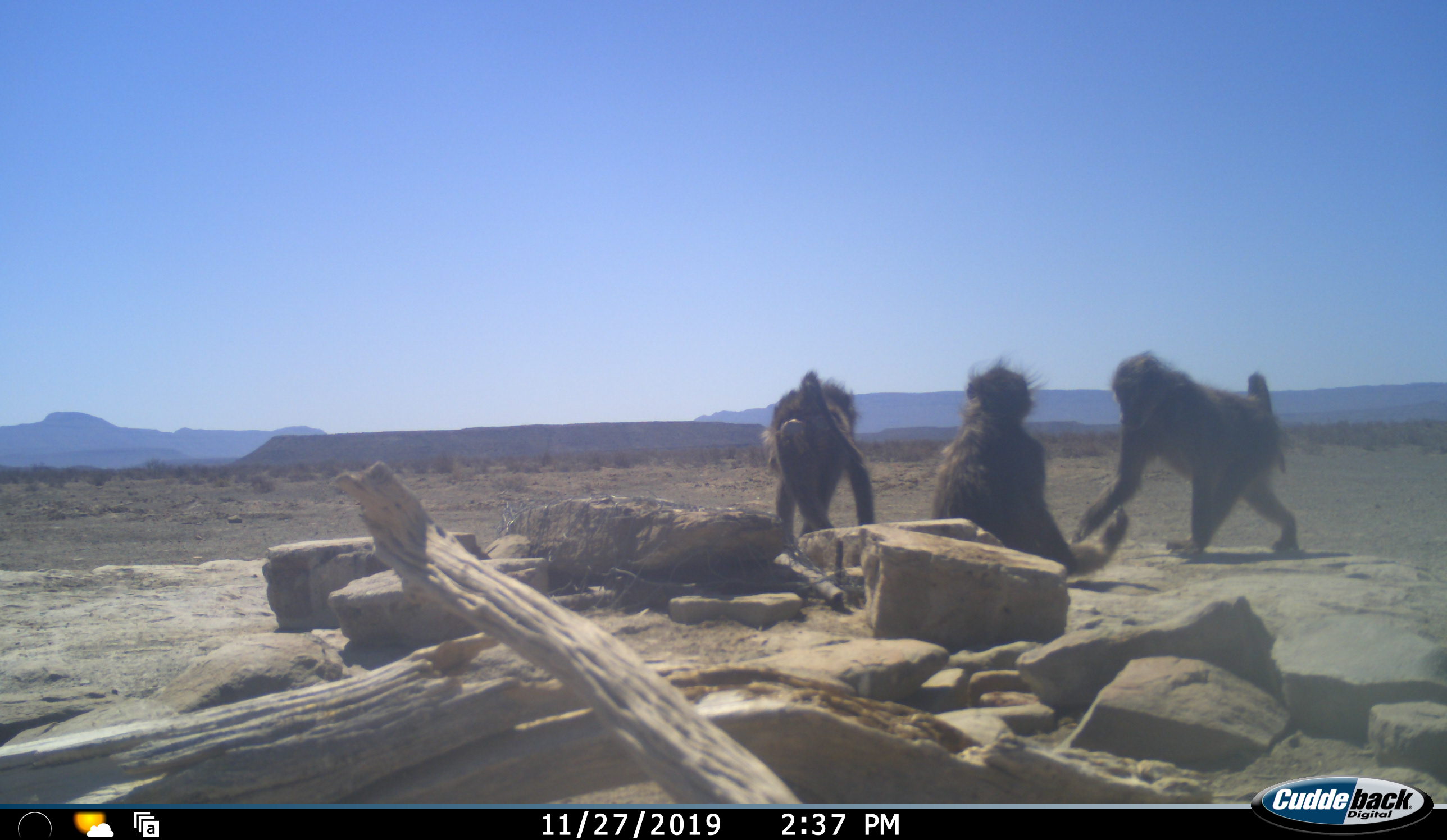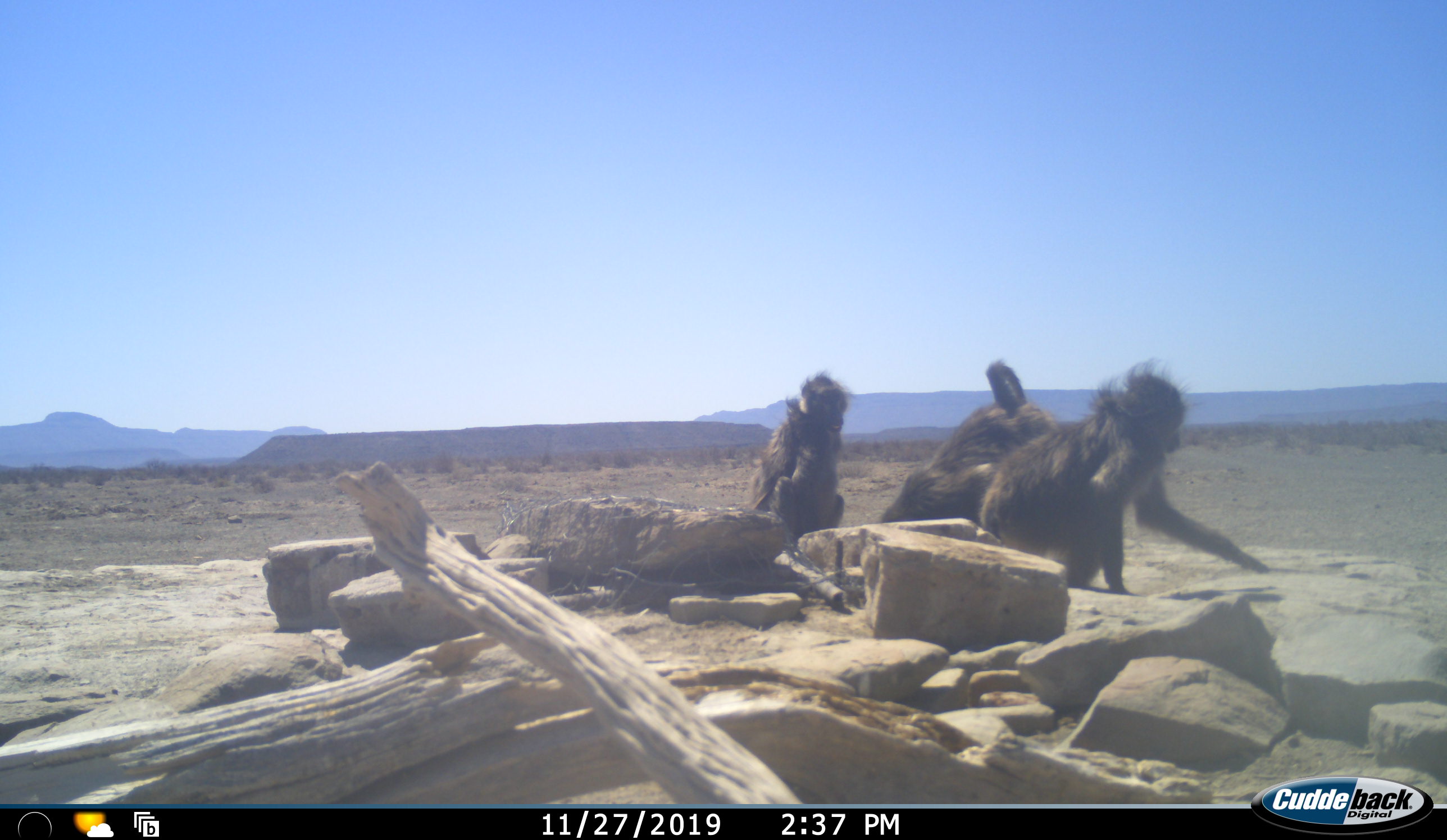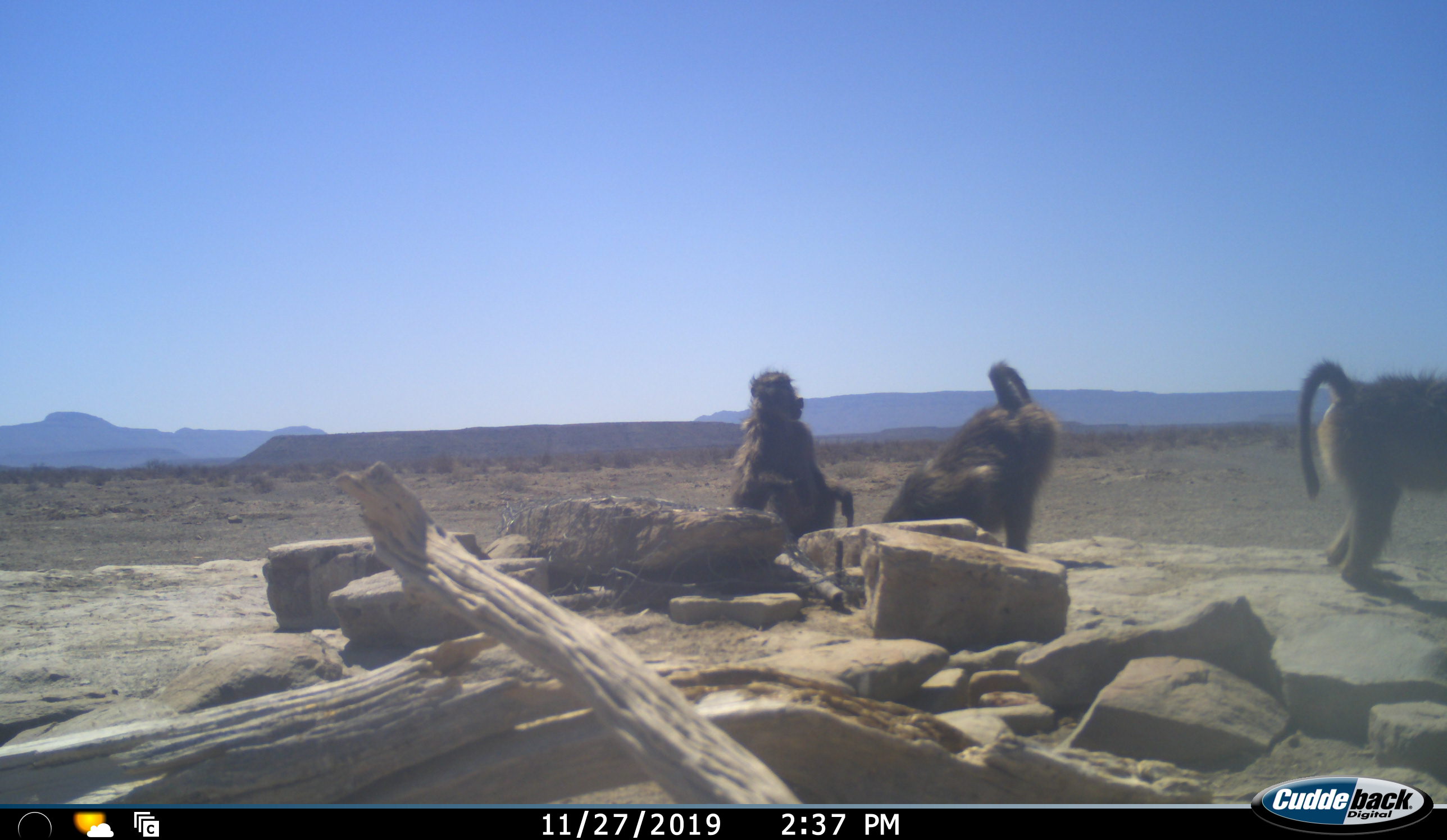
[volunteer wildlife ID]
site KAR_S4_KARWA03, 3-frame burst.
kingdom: Animalia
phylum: Chordata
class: Mammalia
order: Primates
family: Cercopithecidae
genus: Papio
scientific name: Papio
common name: baboon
Baboon (Papio), count 3. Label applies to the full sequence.